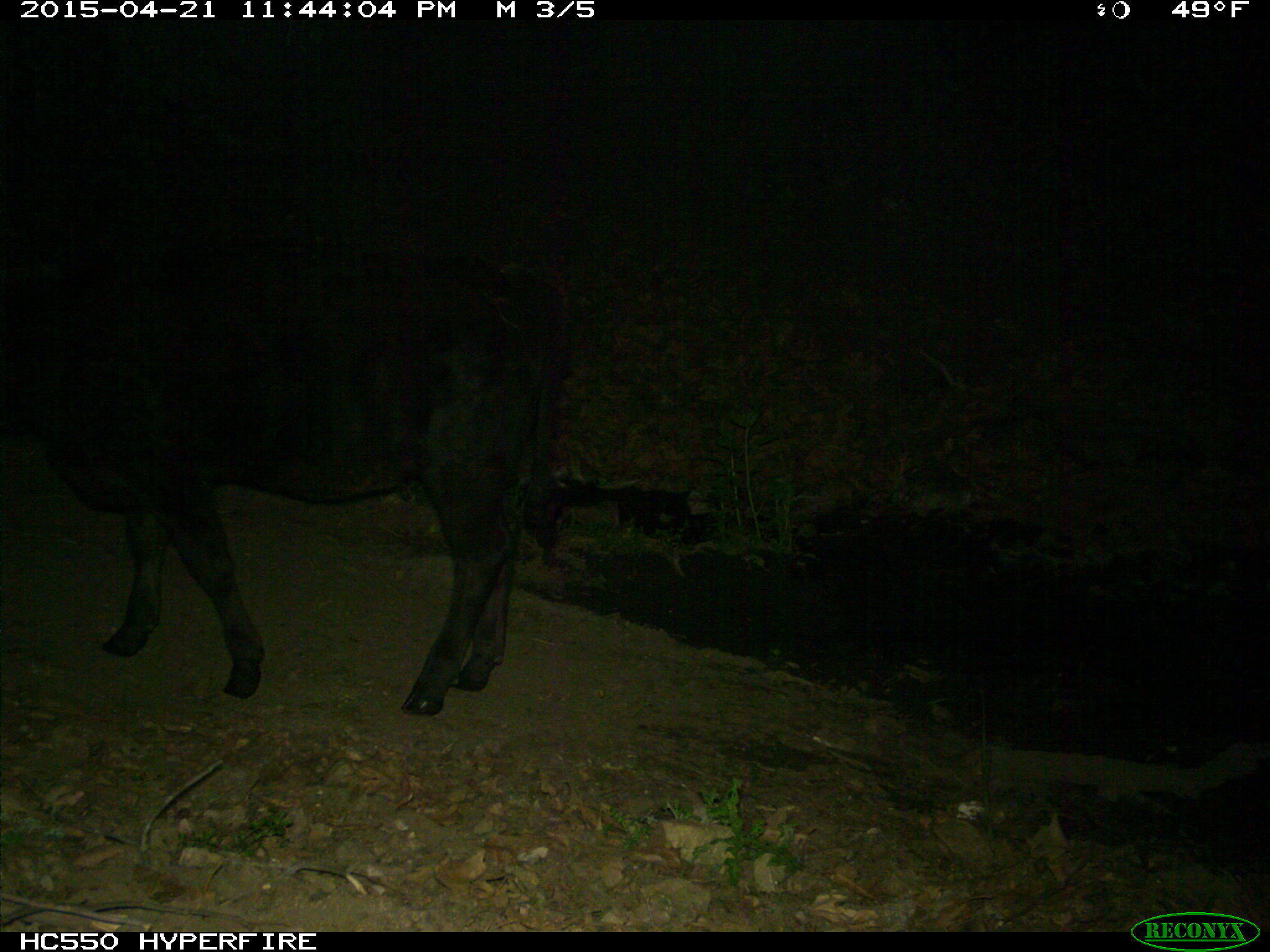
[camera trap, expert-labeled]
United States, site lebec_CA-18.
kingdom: Animalia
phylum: Chordata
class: Mammalia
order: Artiodactyla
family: Bovidae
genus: Bos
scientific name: Bos taurus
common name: domestic cow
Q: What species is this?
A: Bos taurus (domestic cow).